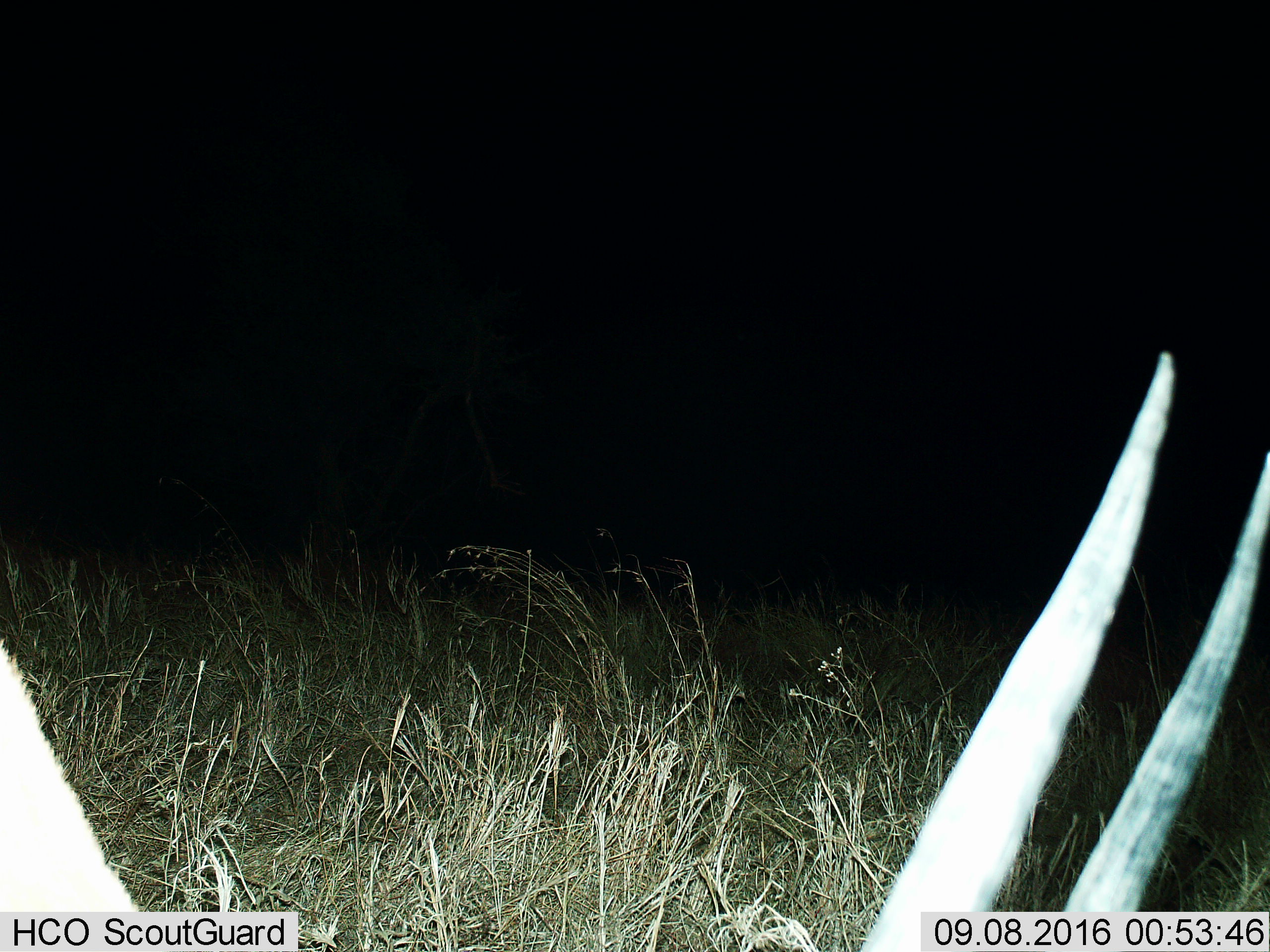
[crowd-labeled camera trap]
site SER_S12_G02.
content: unidentified animal